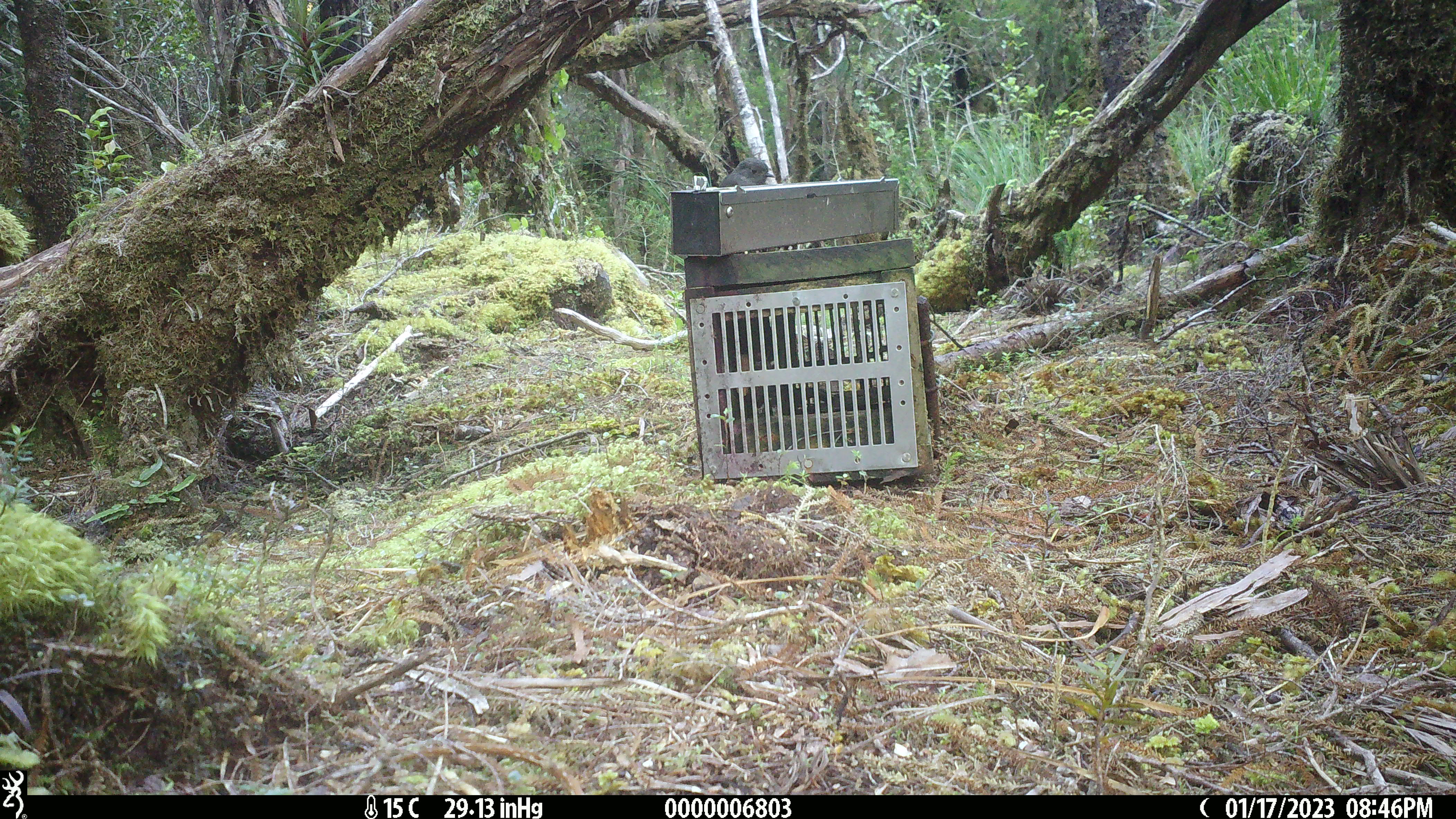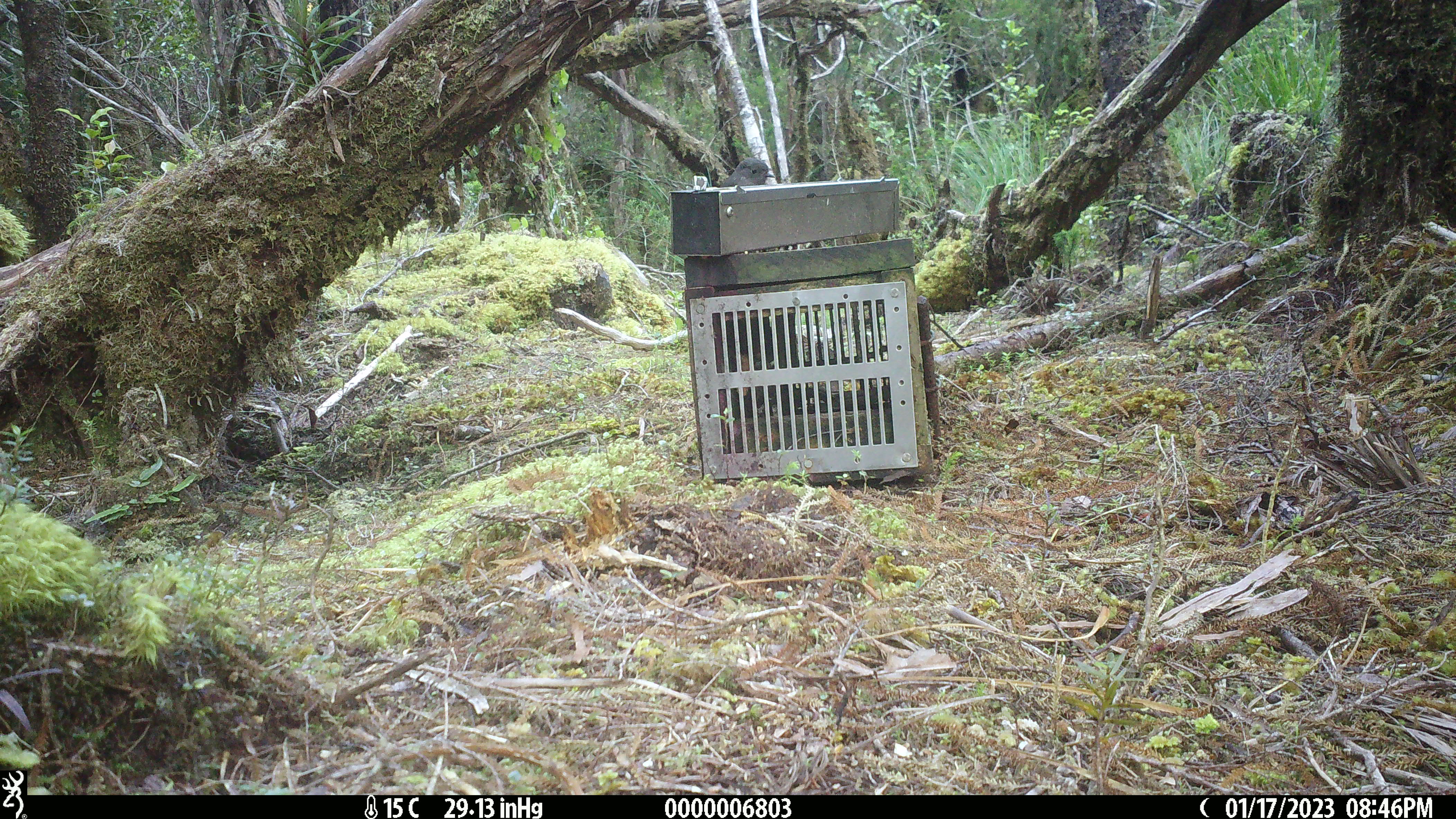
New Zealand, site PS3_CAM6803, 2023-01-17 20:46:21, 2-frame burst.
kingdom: Animalia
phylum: Chordata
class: Aves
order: Passeriformes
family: Petroicidae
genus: Petroica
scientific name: Petroica australis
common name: new zealand robin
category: robin